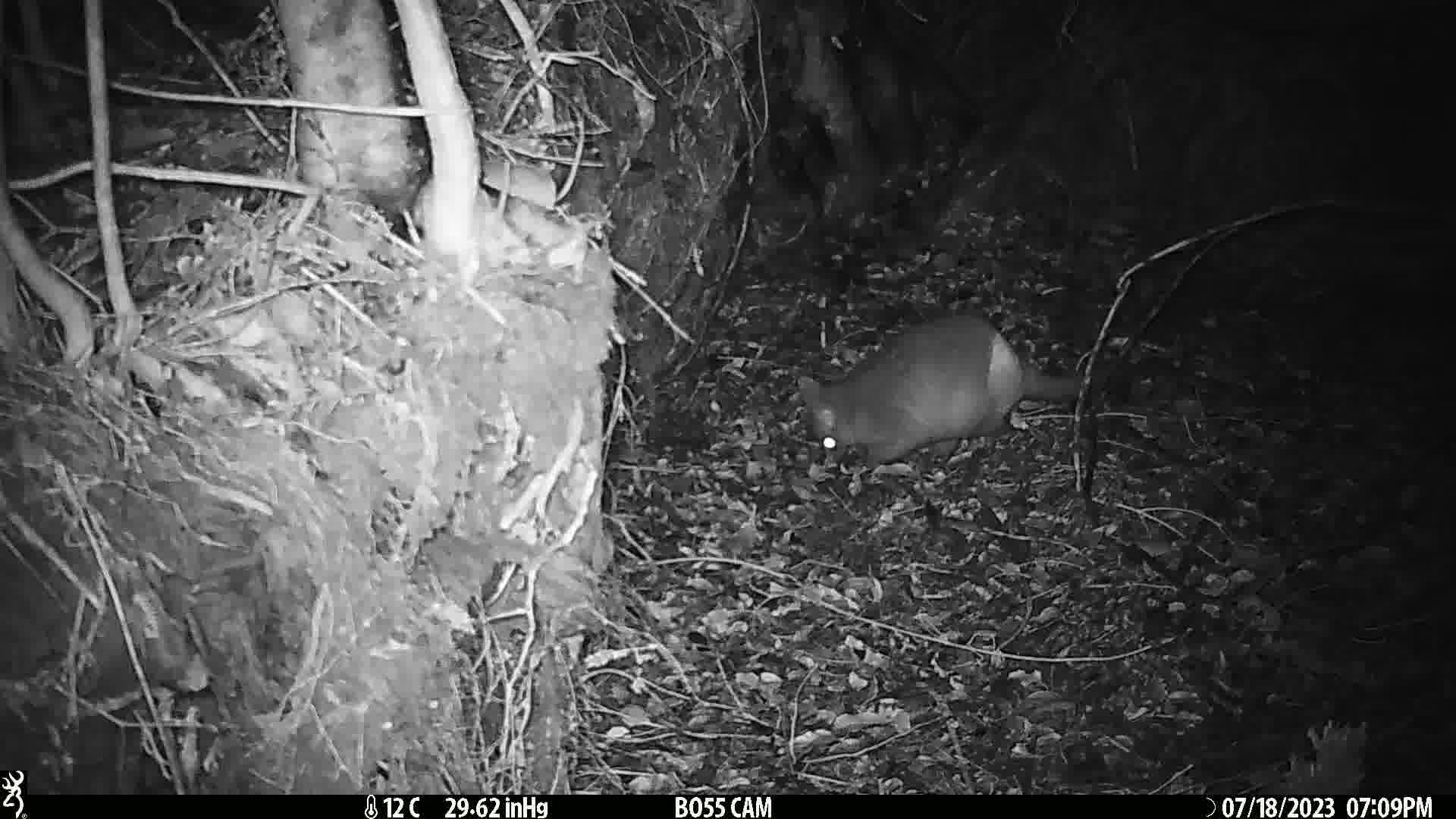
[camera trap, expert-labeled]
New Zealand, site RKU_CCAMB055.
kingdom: Animalia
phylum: Chordata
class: Mammalia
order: Diprotodontia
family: Phalangeridae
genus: Trichosurus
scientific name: Trichosurus vulpecula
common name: common brushtail possum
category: possum